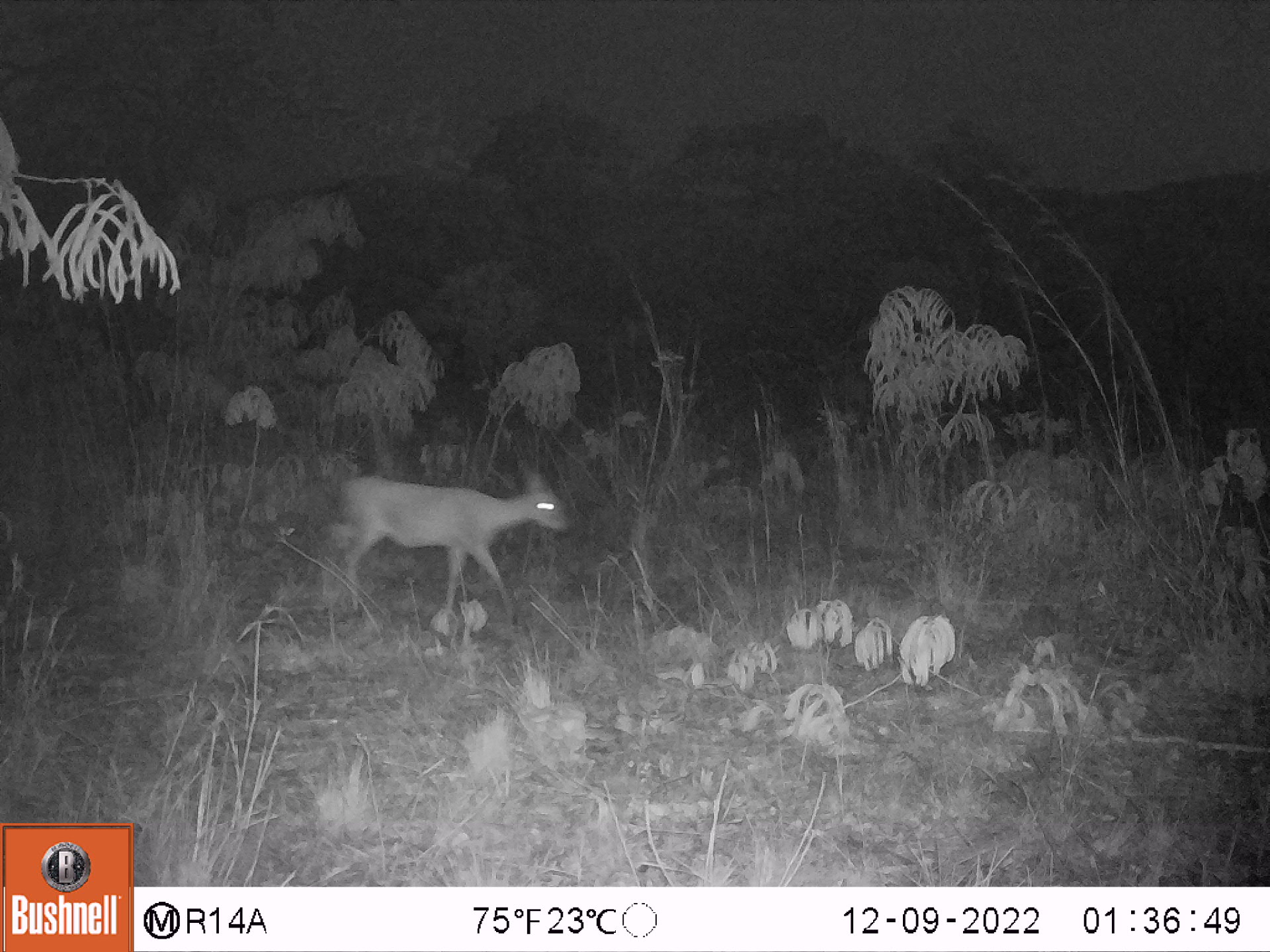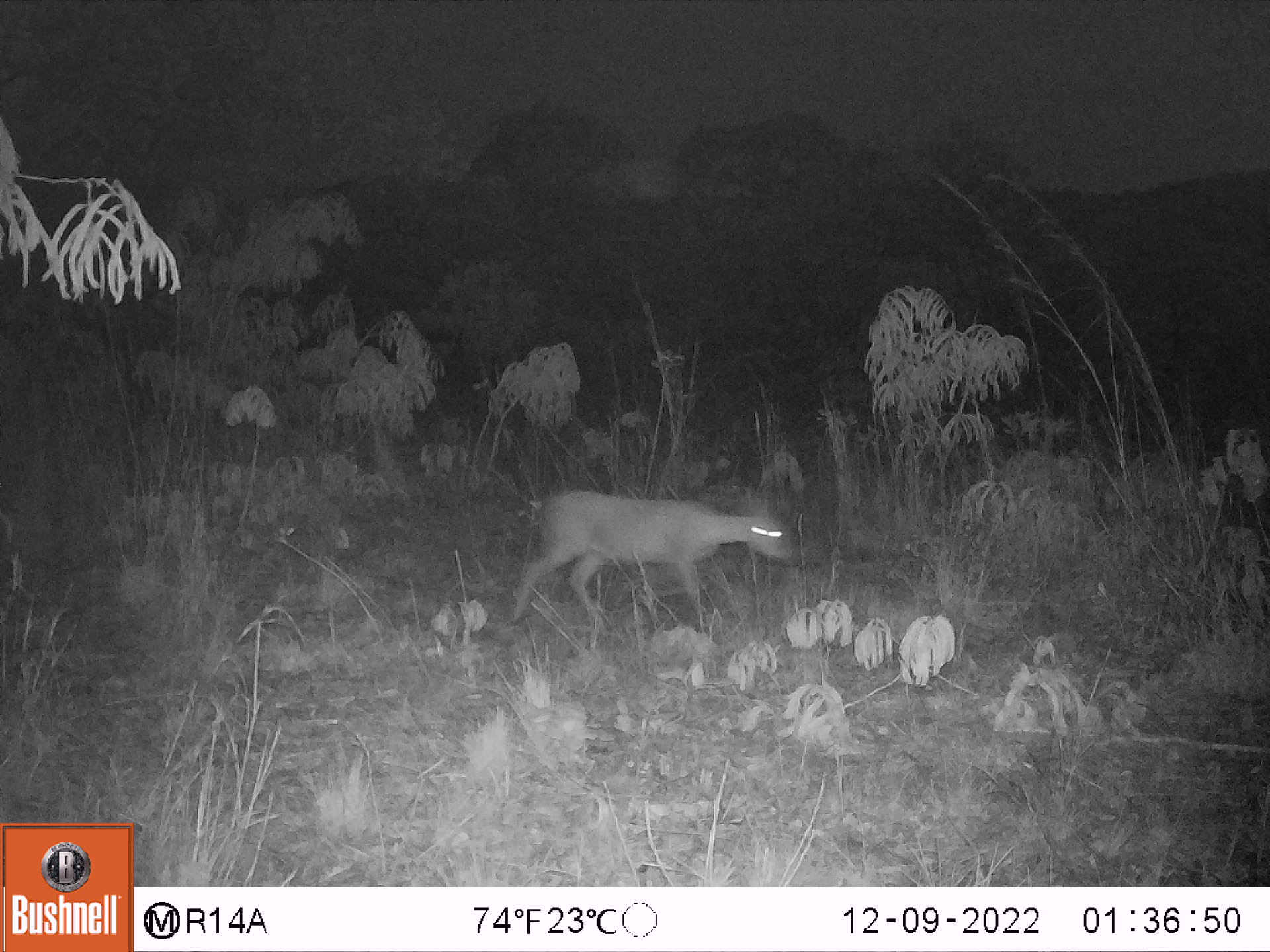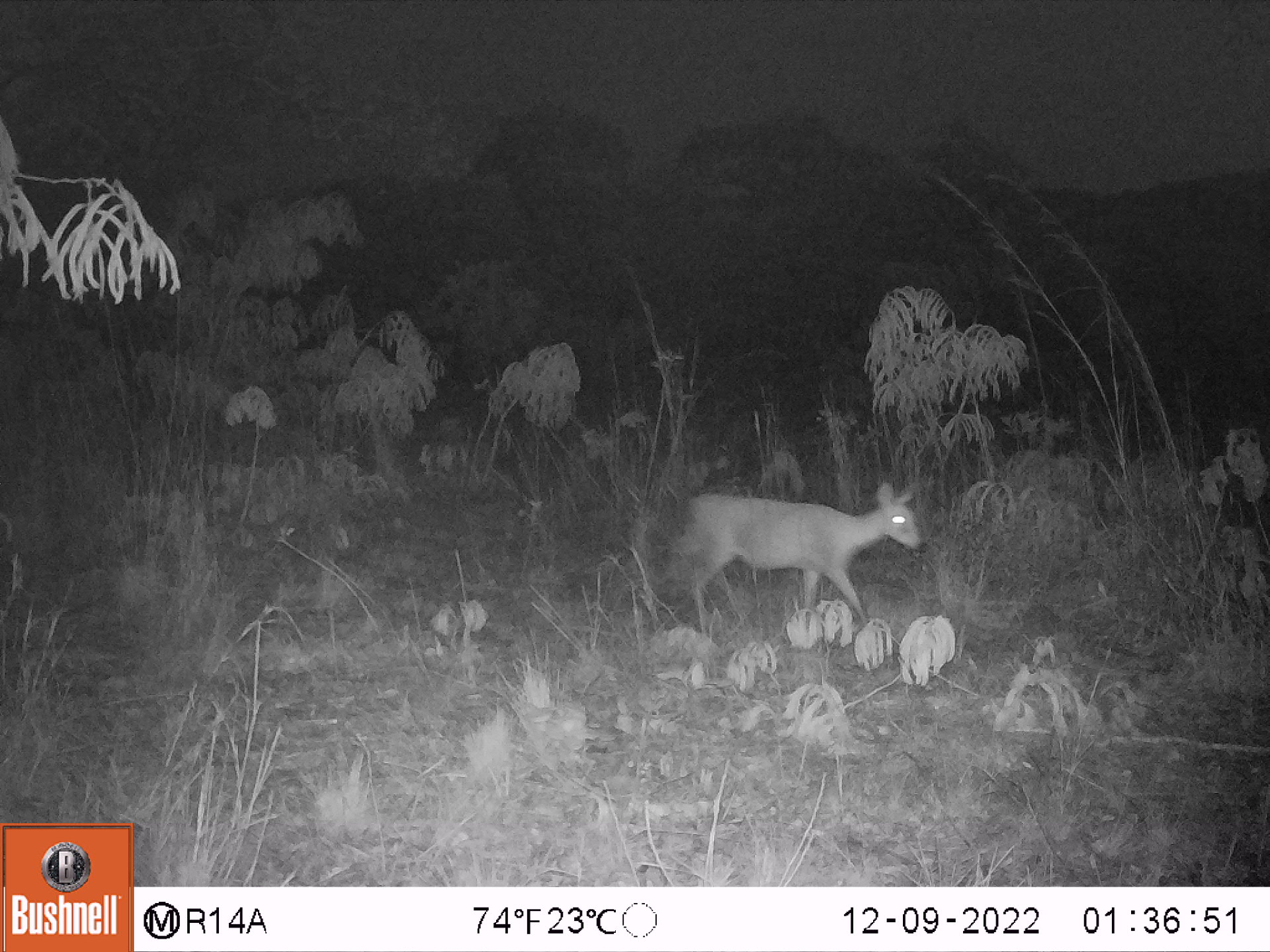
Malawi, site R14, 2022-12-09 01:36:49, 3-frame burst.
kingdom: Animalia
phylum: Chordata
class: Mammalia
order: Artiodactyla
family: Bovidae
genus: Sylvicapra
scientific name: Sylvicapra grimmia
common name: common duiker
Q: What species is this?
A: Common duiker (Sylvicapra grimmia).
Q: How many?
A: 1.